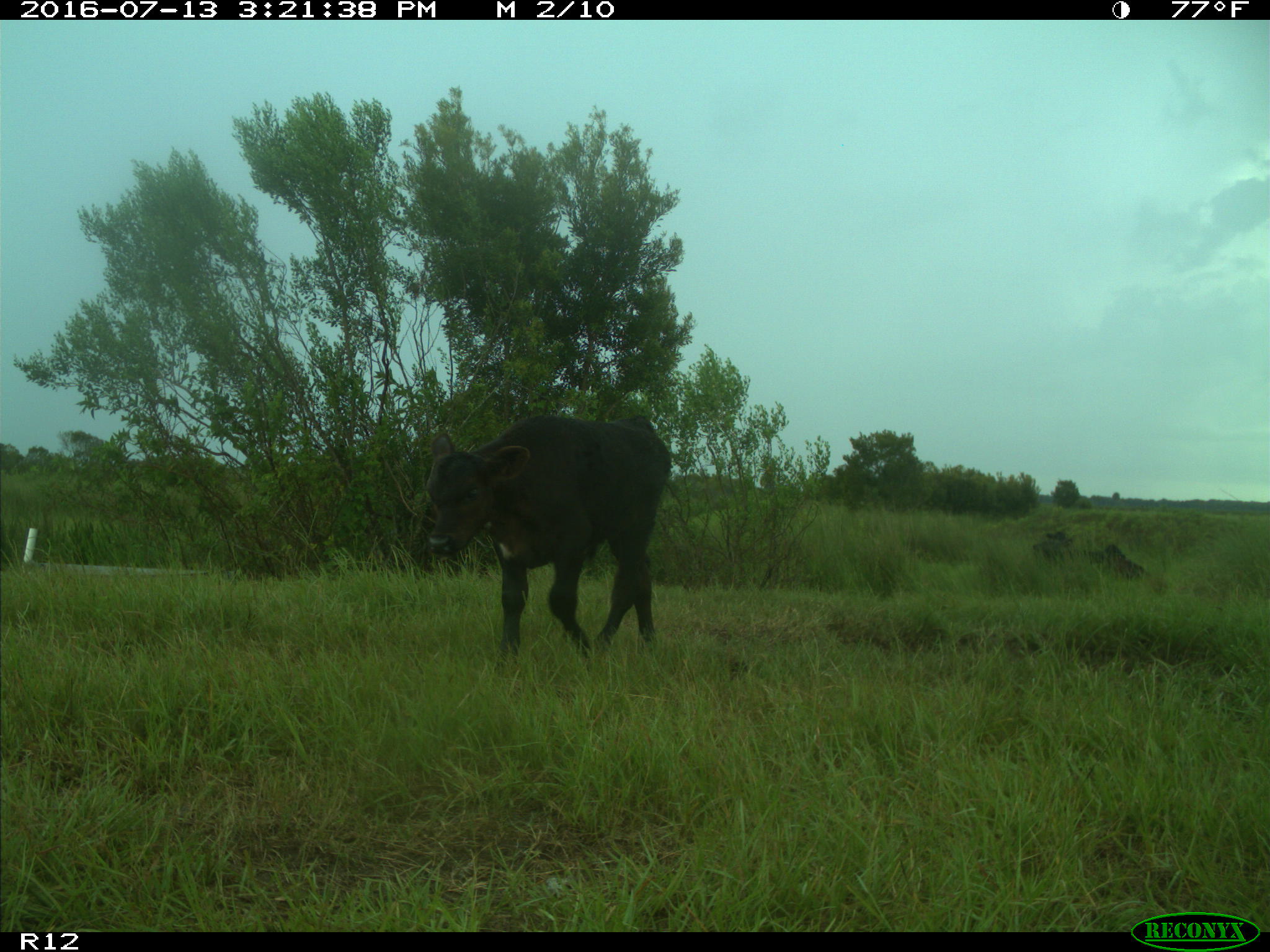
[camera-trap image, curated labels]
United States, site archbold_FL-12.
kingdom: Animalia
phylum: Chordata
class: Mammalia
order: Artiodactyla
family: Bovidae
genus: Bos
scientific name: Bos taurus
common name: domestic cow